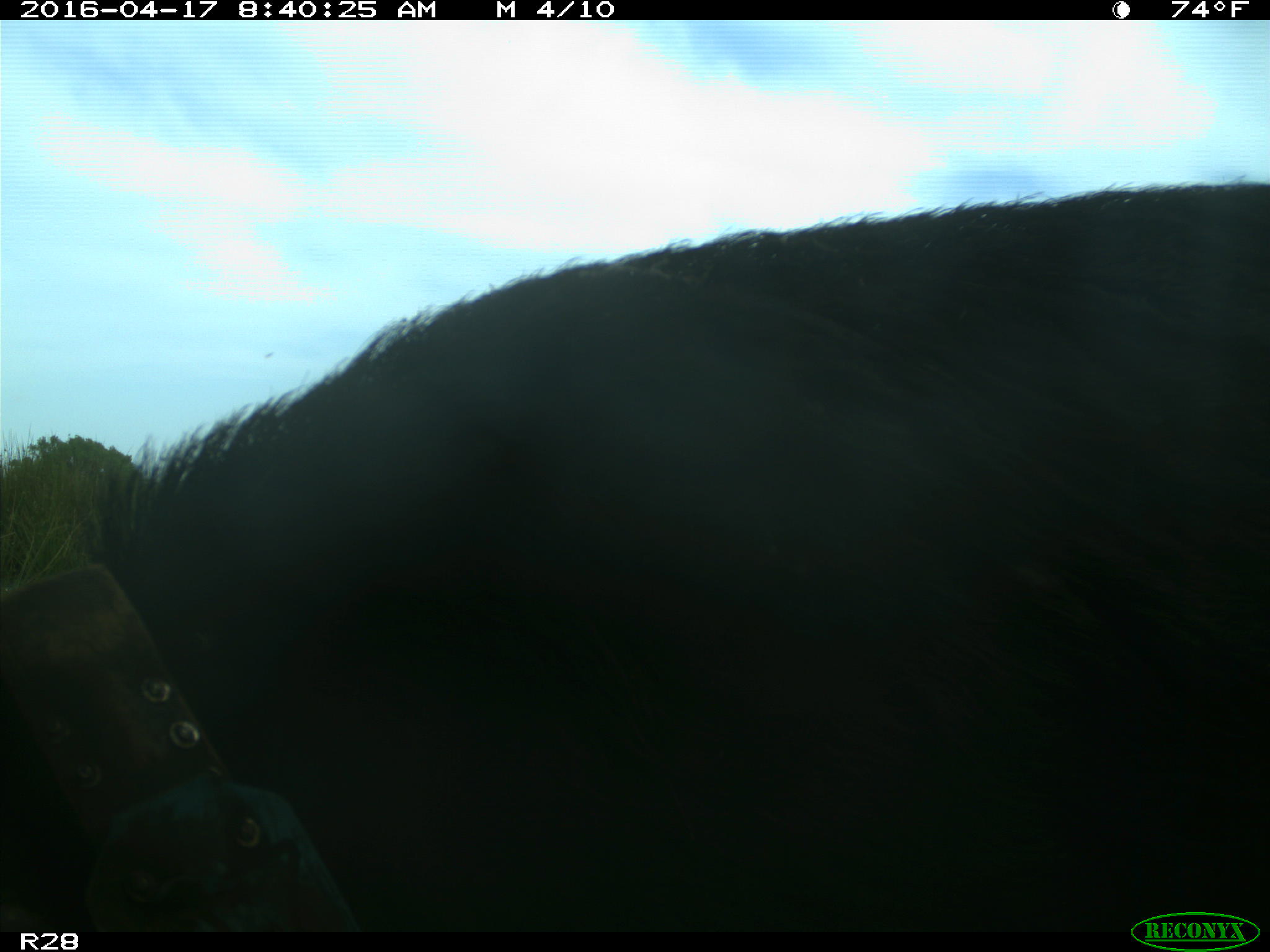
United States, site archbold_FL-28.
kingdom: Animalia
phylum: Chordata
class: Mammalia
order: Artiodactyla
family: Suidae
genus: Sus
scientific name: Sus scrofa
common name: wild boar